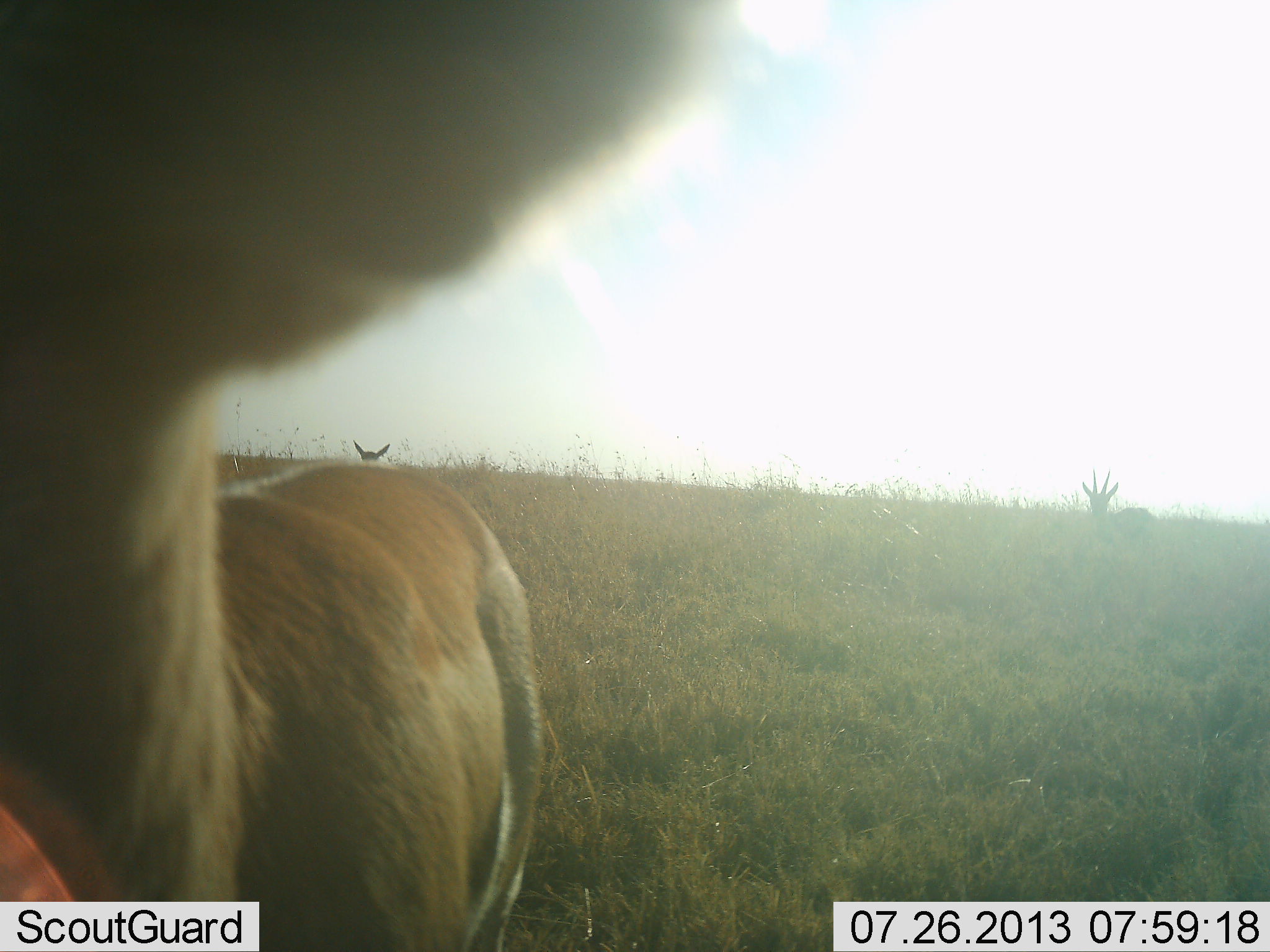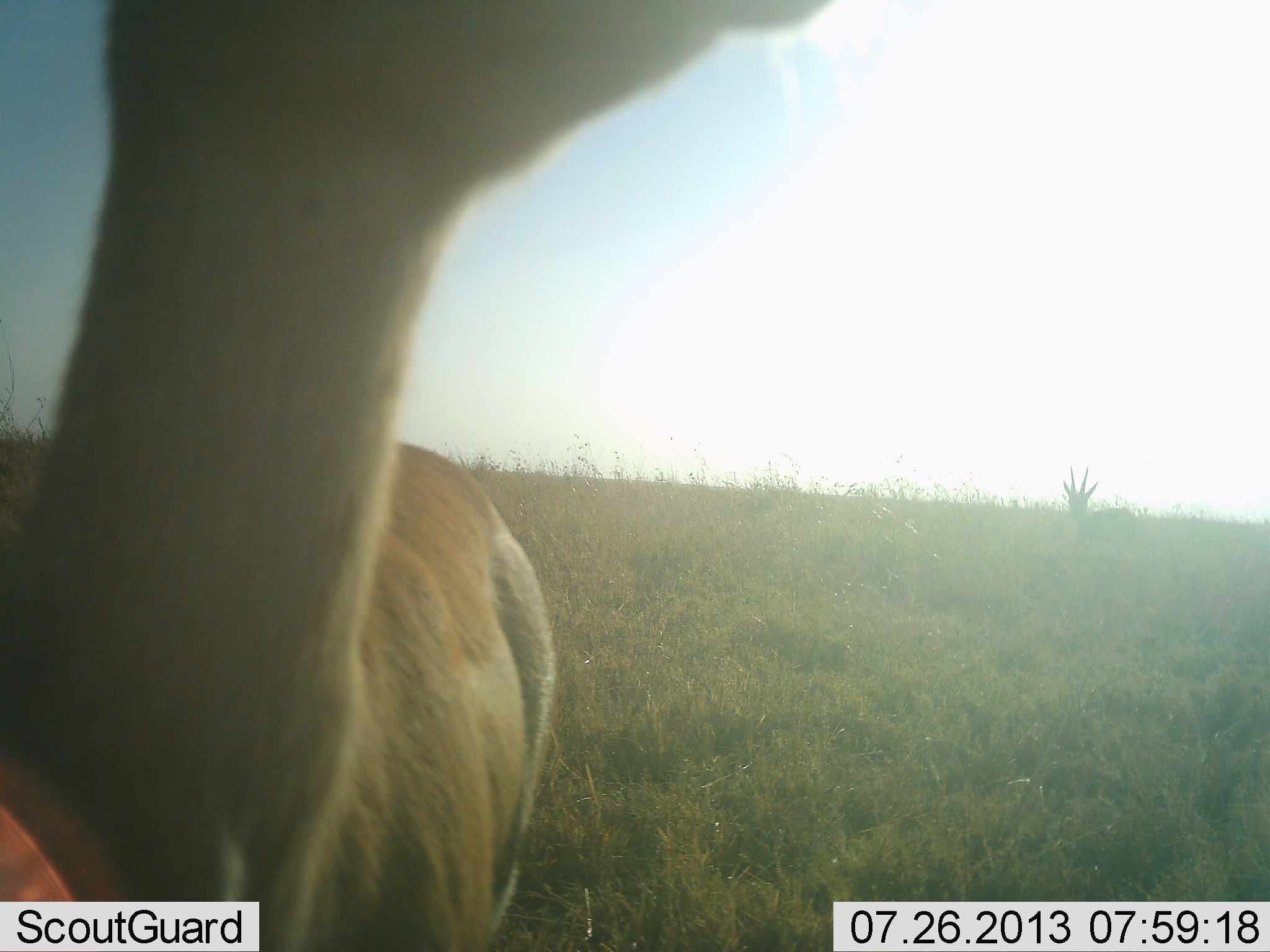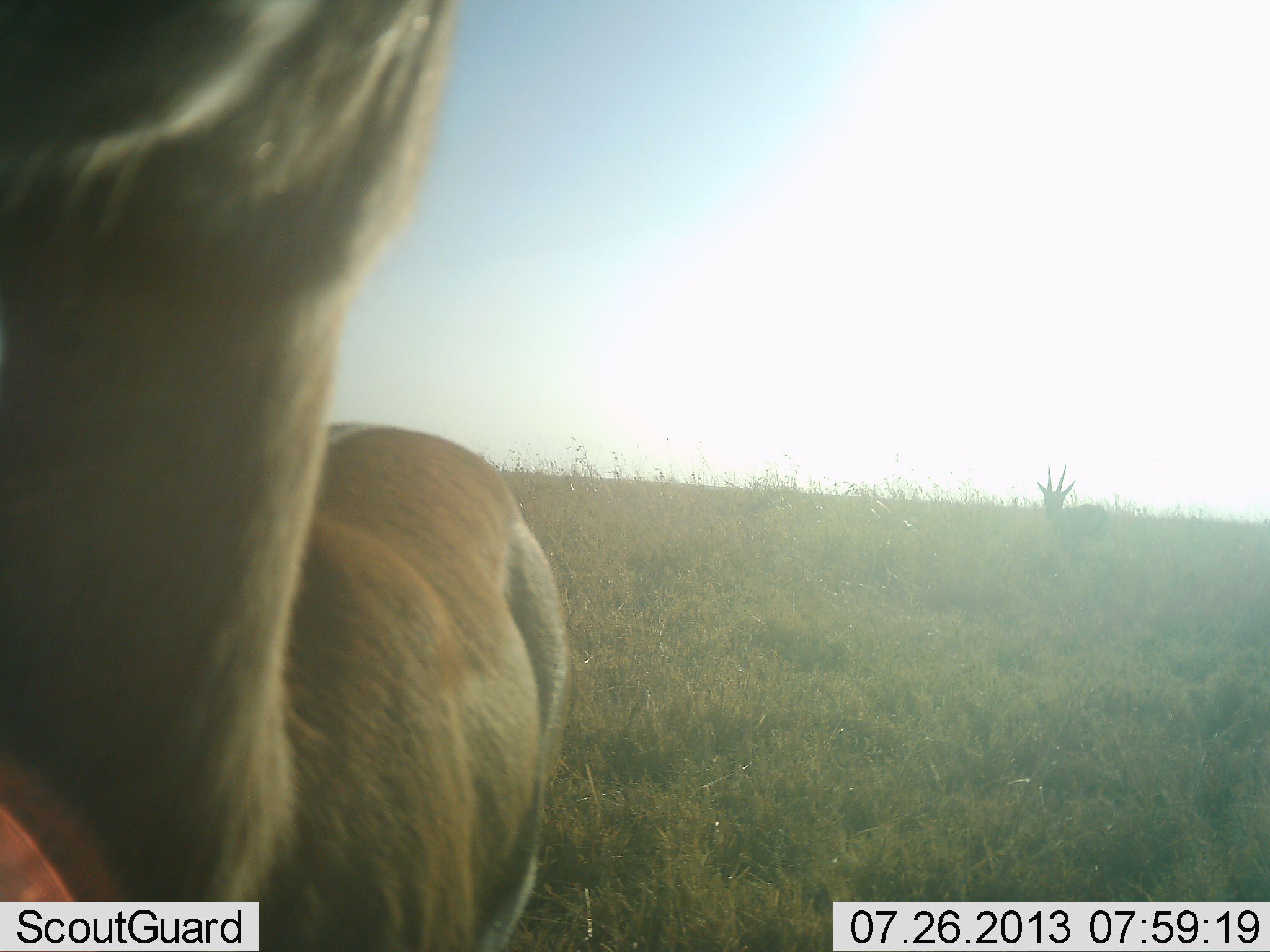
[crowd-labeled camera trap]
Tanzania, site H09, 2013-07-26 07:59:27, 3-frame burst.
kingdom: Animalia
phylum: Chordata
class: Mammalia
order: Artiodactyla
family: Bovidae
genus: Eudorcas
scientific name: Eudorcas thomsonii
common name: thomson's gazelle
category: gazellethomsons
Gazellethomsons (thomson's gazelle) (Eudorcas thomsonii), count 3. Behavior (volunteer vote fractions): standing 100%, resting 0%, moving 67%, interacting 6%. Young present (vote fraction): 0%. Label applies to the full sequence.